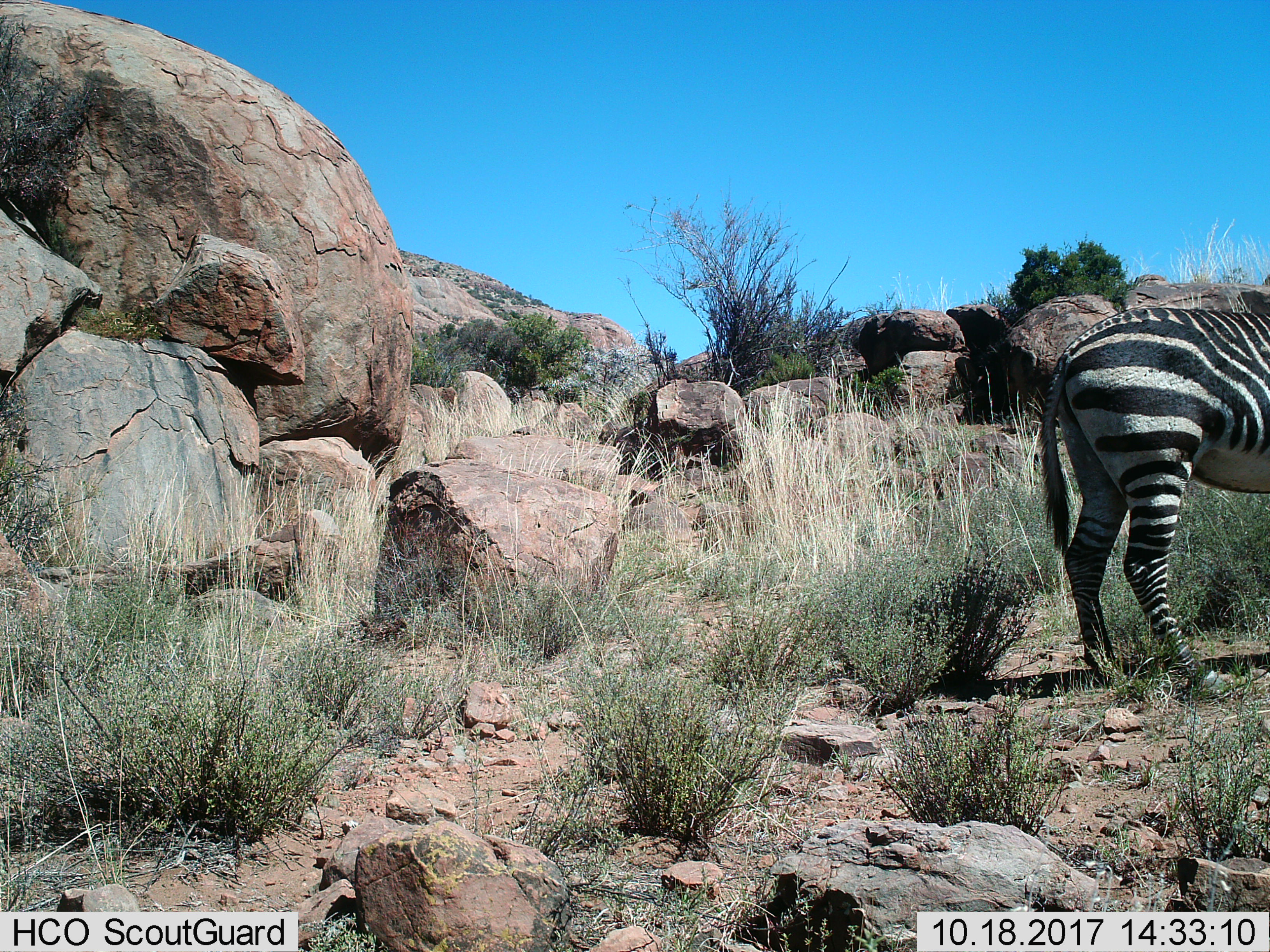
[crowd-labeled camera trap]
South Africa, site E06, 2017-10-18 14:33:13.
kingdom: Animalia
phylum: Chordata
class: Mammalia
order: Perissodactyla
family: Equidae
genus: Equus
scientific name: Equus zebra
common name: mountain zebra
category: zebramountain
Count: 1.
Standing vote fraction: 83%.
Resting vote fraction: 0%.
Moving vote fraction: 0%.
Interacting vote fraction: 0%.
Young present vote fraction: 0%.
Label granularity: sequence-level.